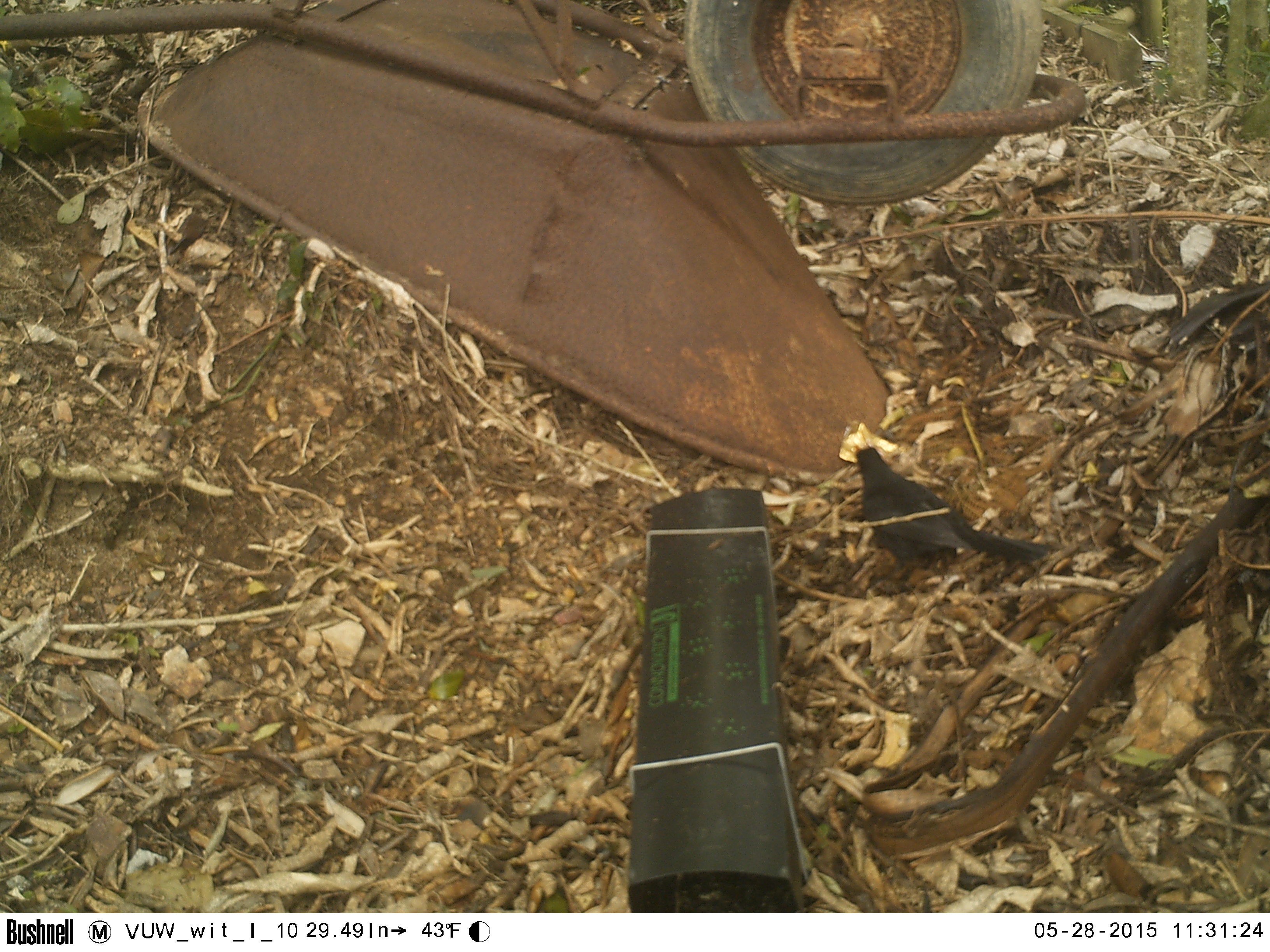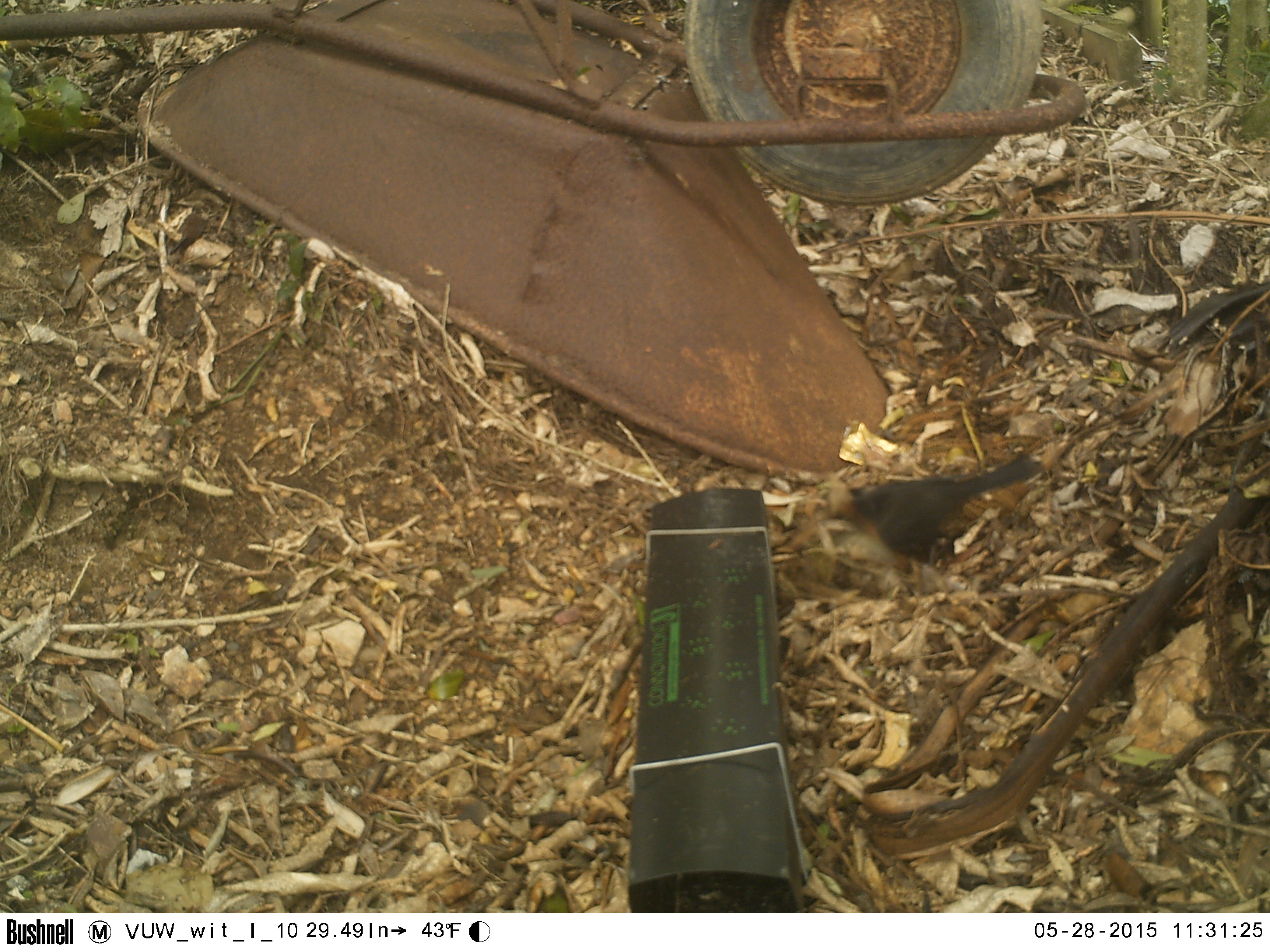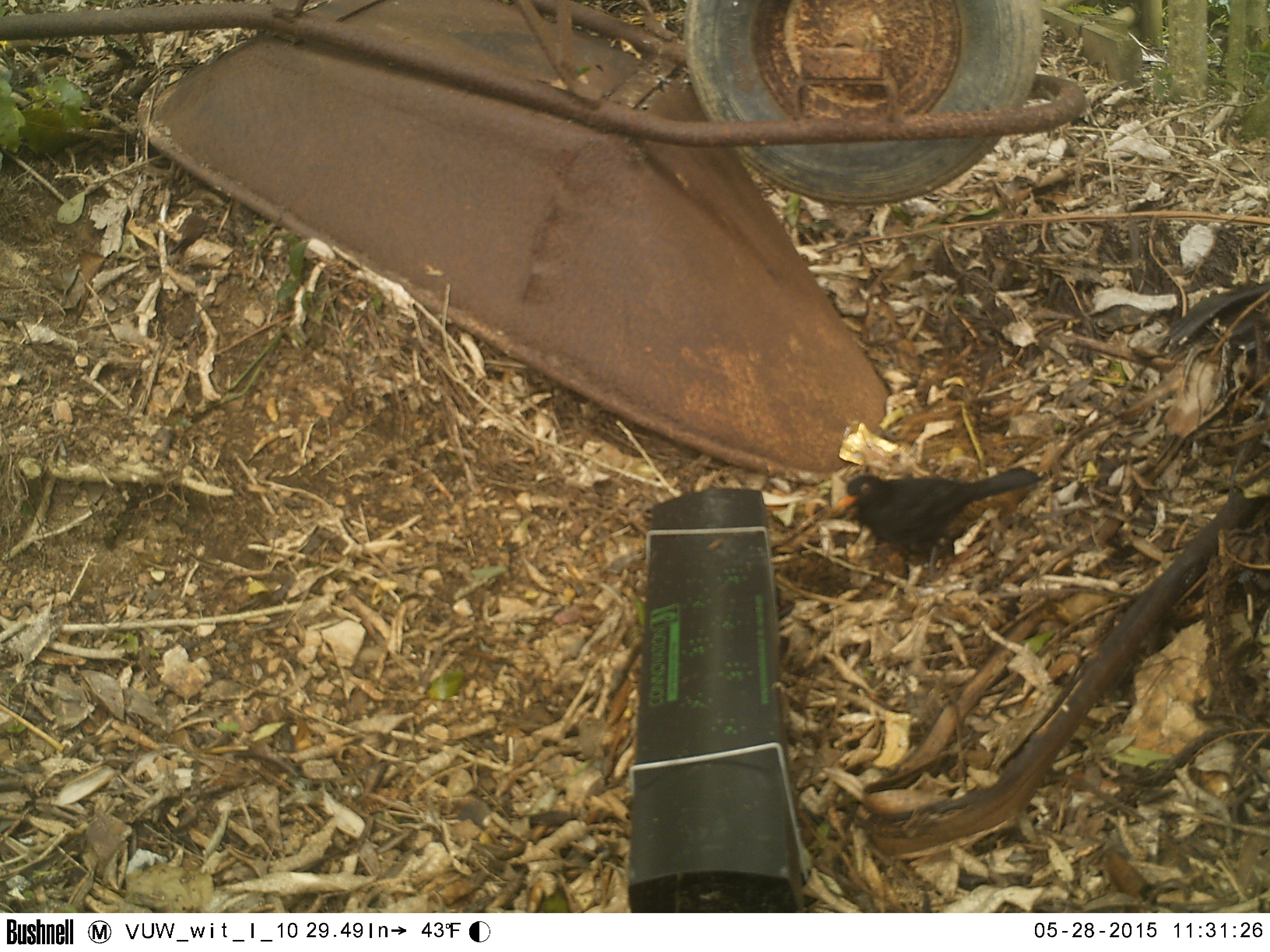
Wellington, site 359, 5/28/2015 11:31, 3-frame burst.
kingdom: Animalia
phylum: Chordata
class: Aves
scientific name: Aves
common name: bird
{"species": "bird (Aves)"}